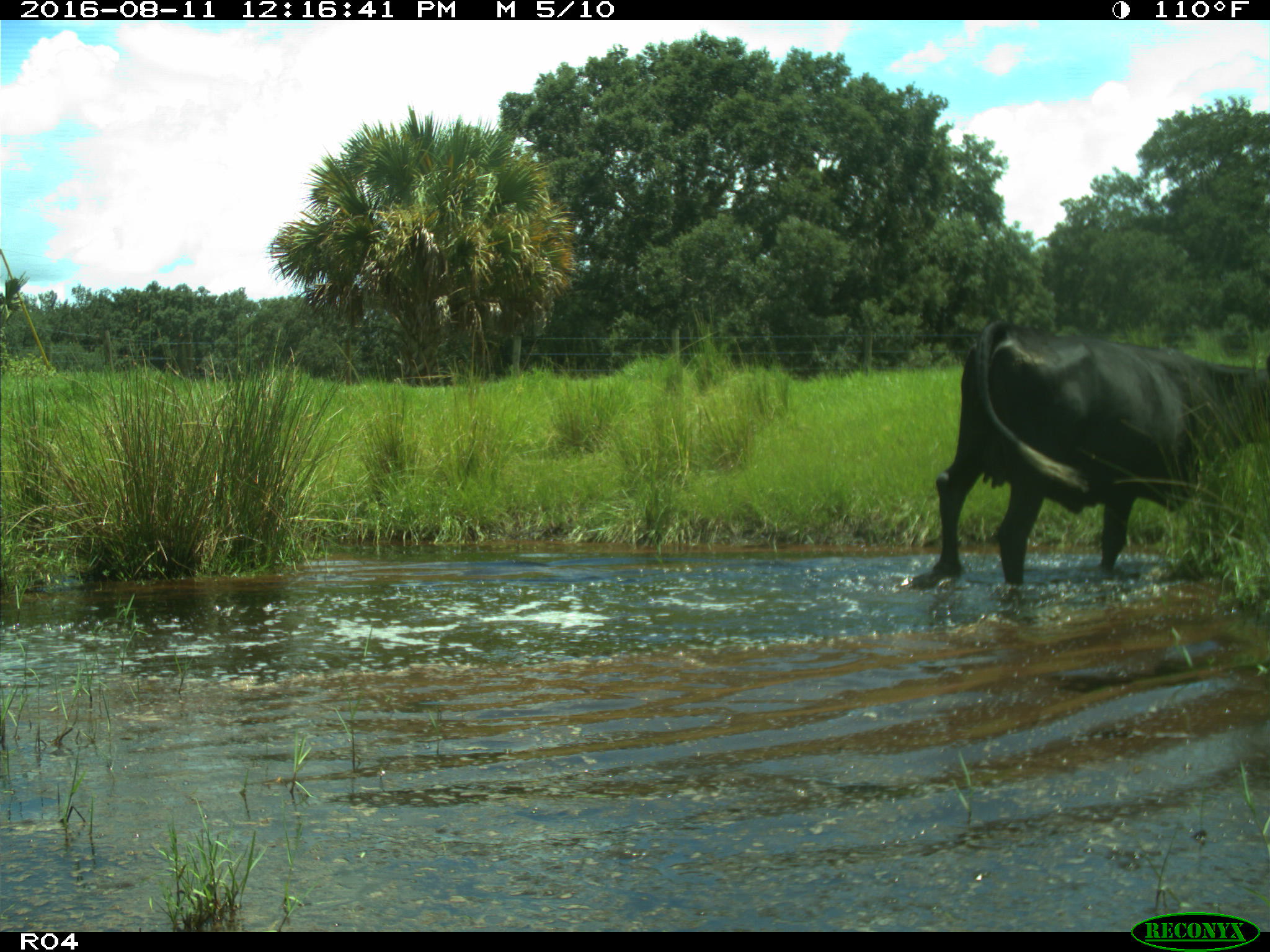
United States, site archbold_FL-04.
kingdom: Animalia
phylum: Chordata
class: Mammalia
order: Artiodactyla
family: Bovidae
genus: Bos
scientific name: Bos taurus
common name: domestic cow